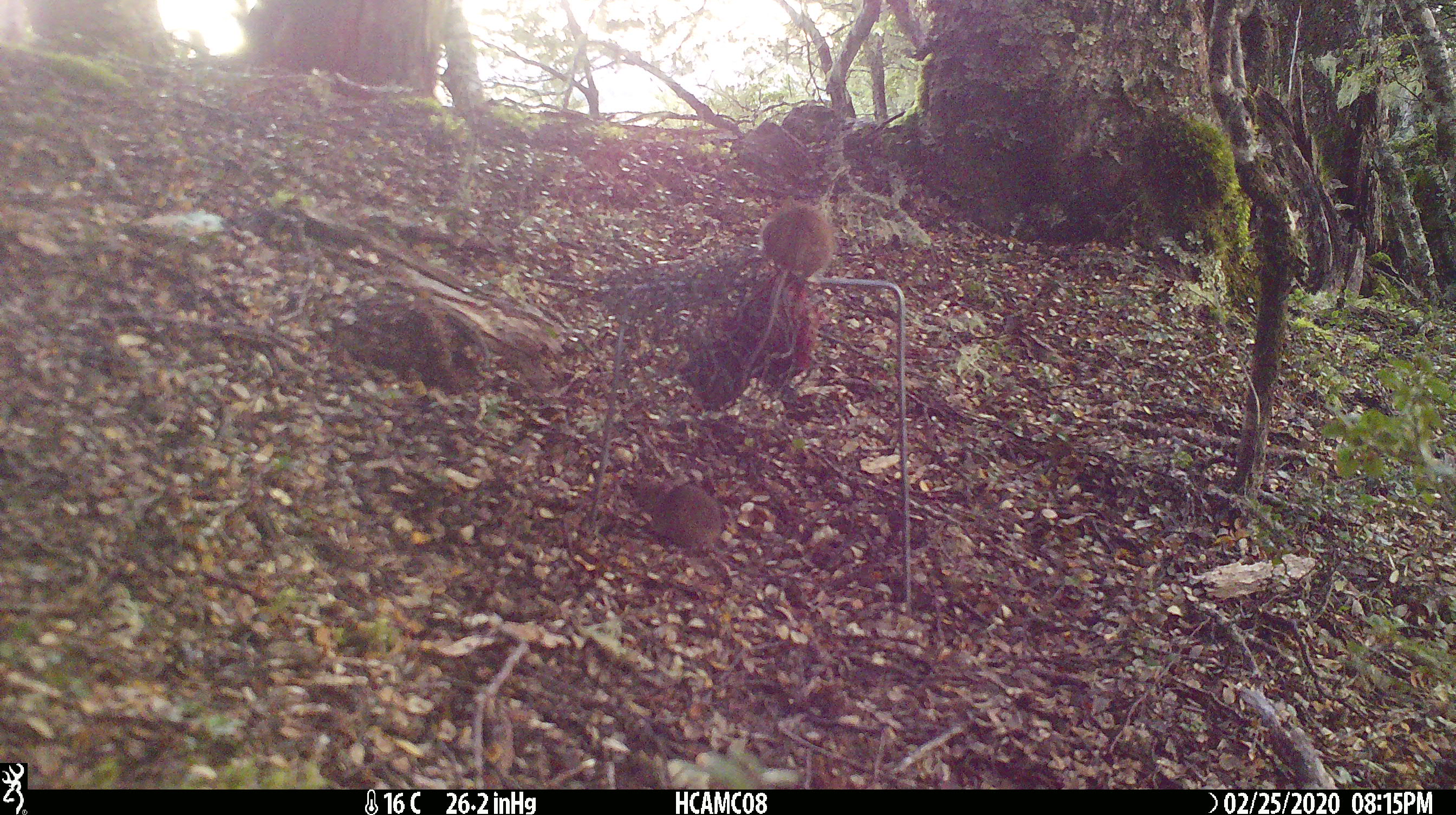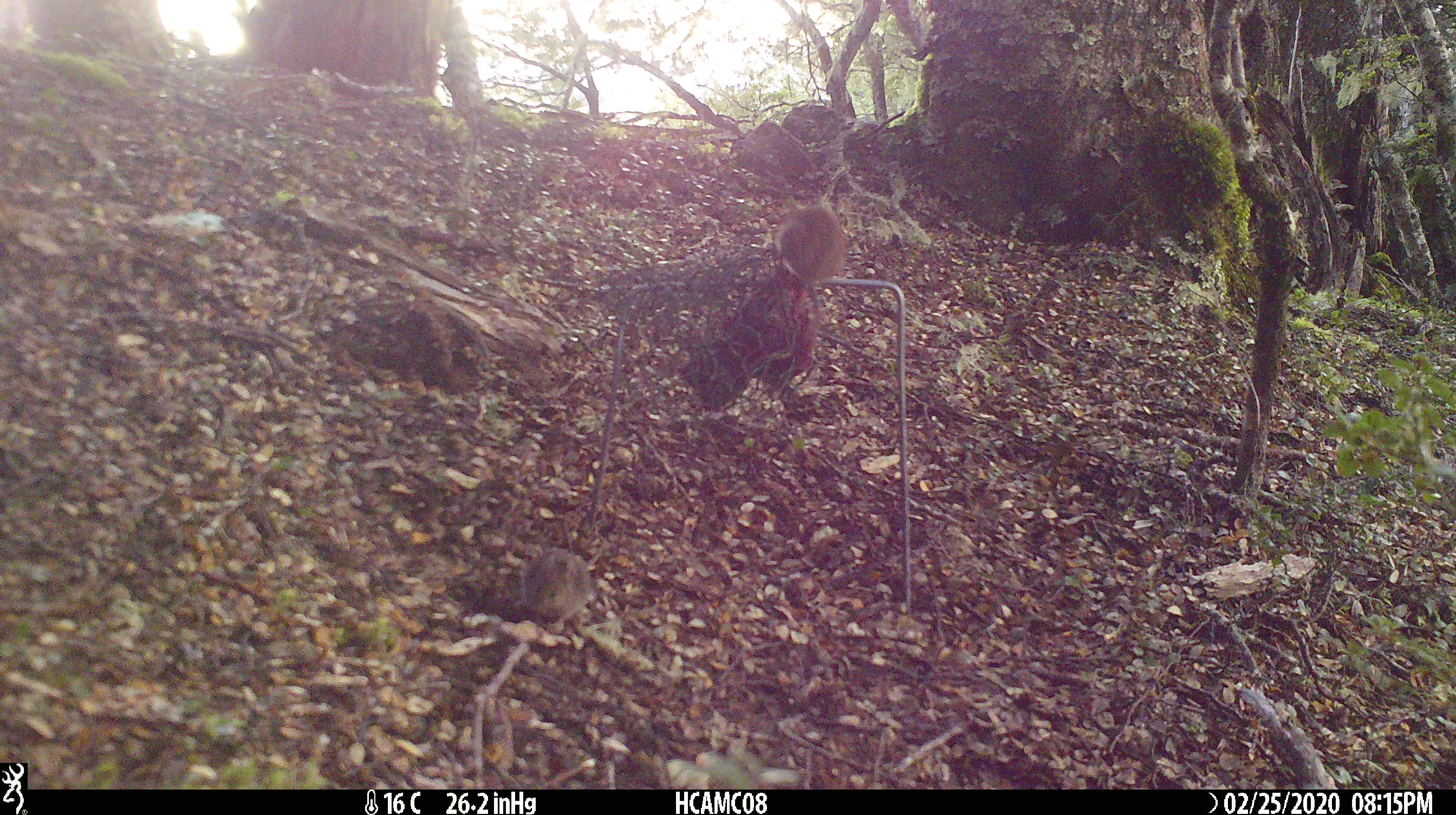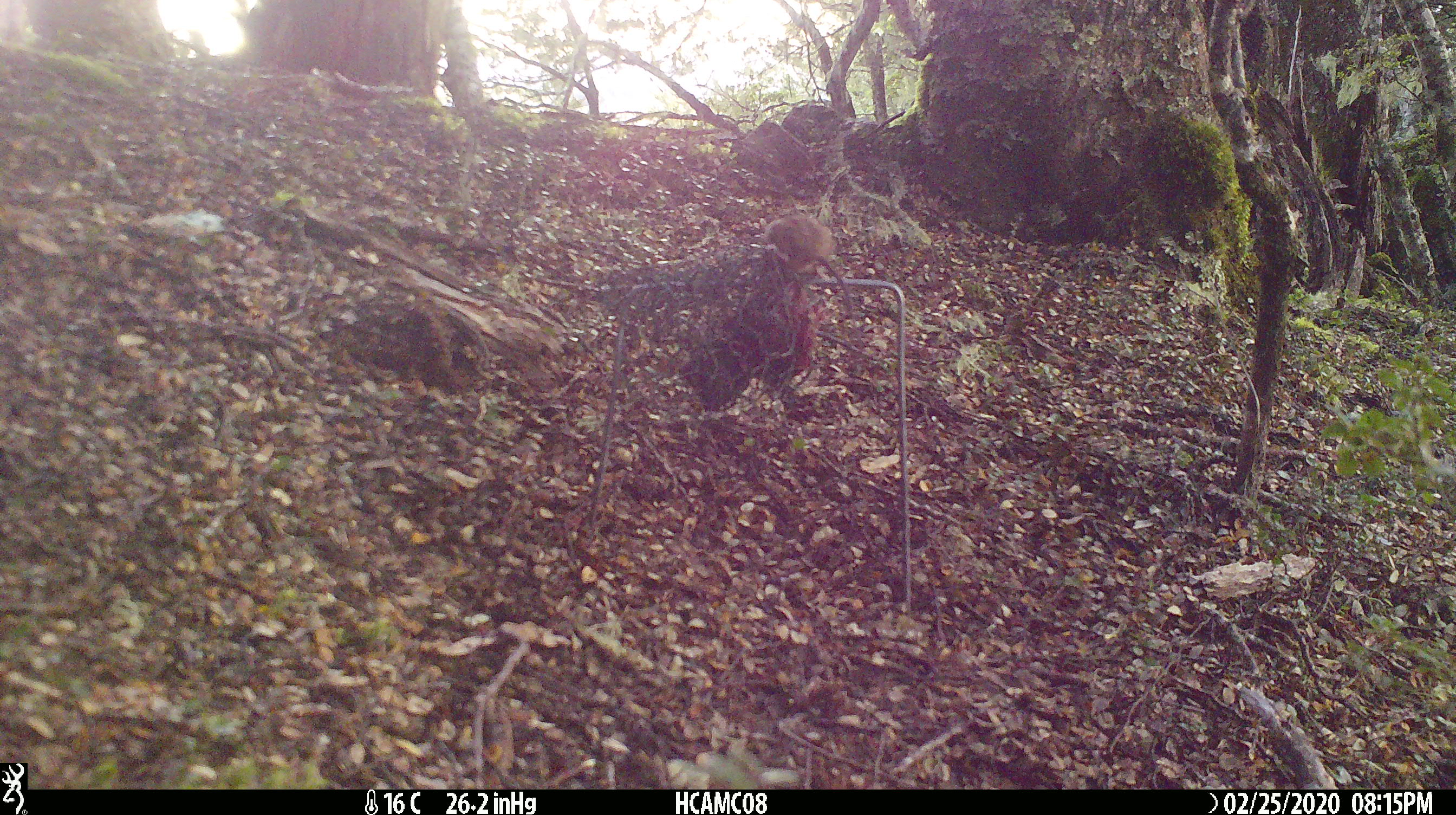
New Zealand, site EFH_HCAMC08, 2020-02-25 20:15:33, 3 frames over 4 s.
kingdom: Animalia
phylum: Chordata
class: Mammalia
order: Rodentia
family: Muridae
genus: Mus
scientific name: Mus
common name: mouse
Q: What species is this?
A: Mouse (Mus).